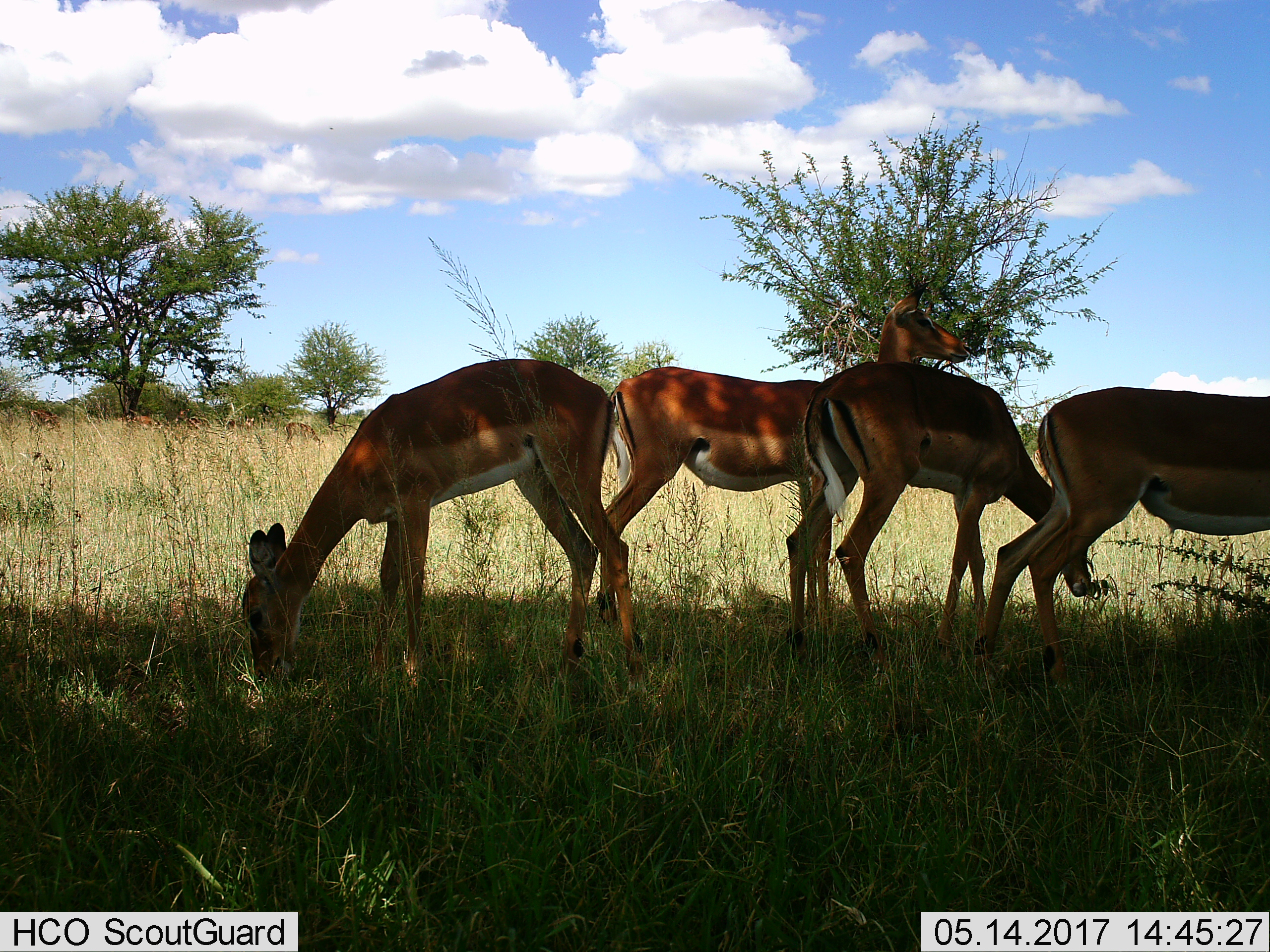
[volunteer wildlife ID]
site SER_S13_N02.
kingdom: Animalia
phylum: Chordata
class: Mammalia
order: Artiodactyla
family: Bovidae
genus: Aepyceros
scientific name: Aepyceros melampus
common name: impala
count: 8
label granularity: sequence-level